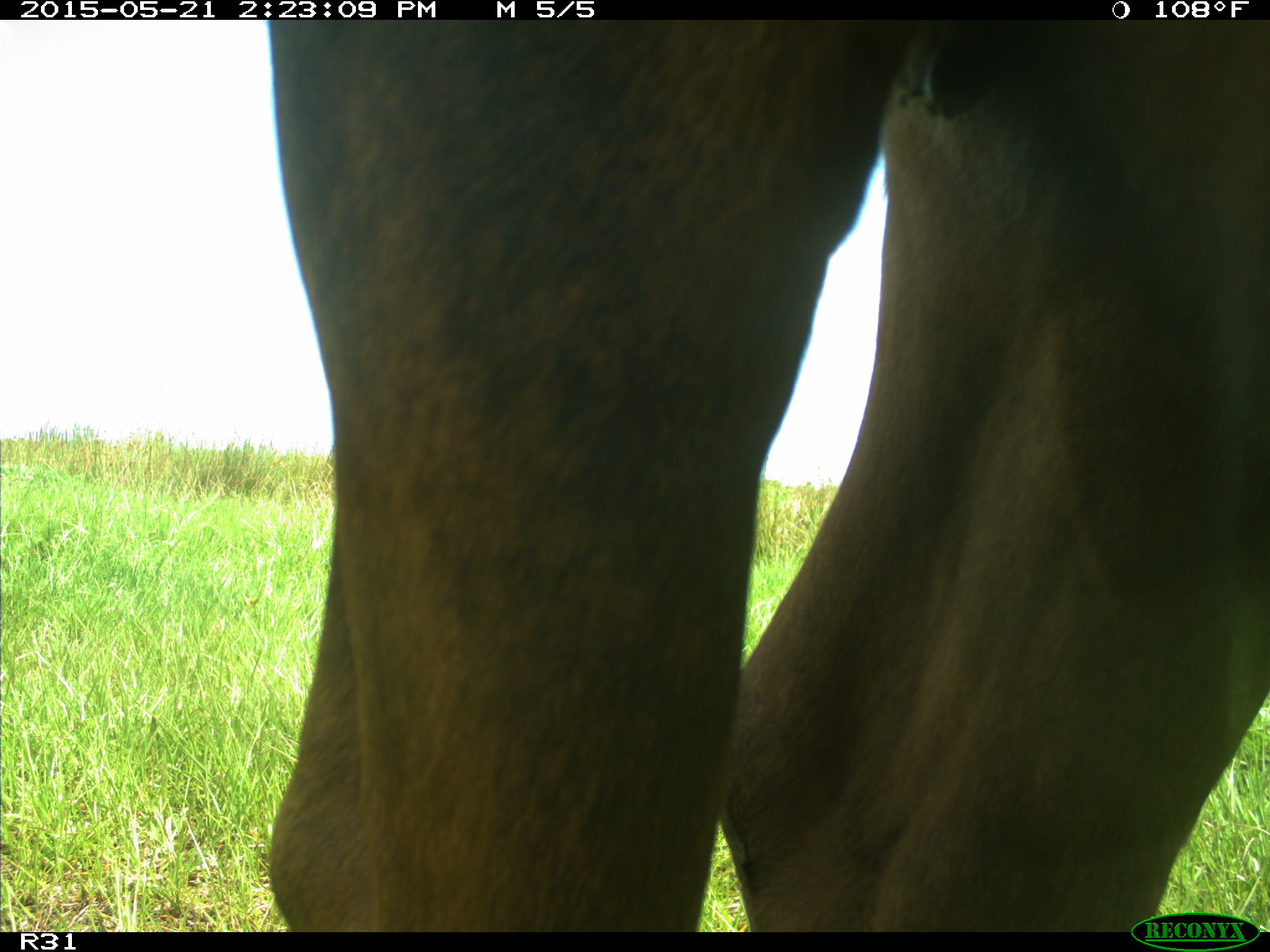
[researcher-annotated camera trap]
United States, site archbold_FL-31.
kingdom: Animalia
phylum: Chordata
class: Mammalia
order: Artiodactyla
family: Bovidae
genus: Bos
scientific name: Bos taurus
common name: domestic cow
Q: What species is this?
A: Bos taurus (domestic cow).